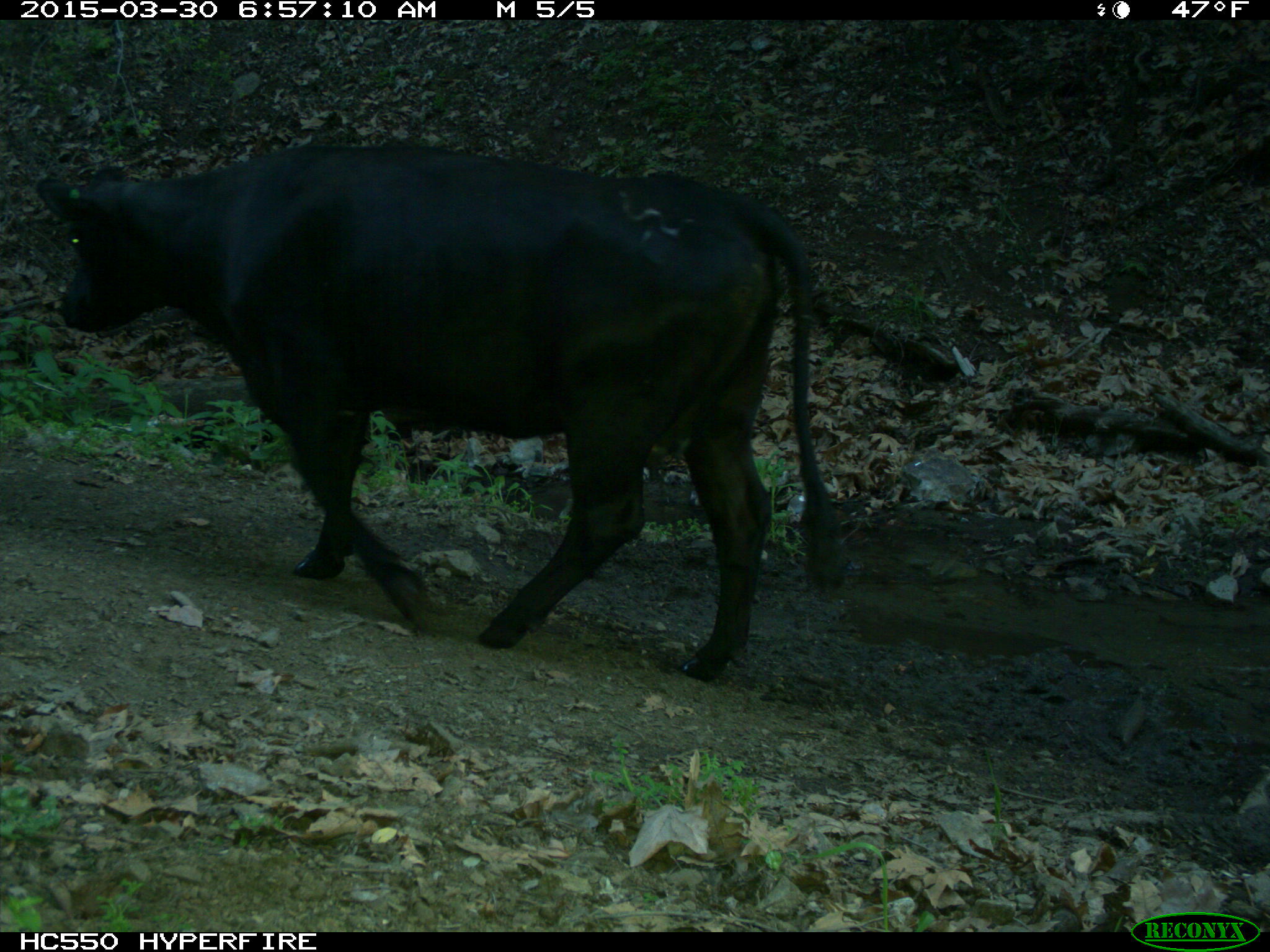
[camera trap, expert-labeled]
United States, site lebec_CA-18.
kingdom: Animalia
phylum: Chordata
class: Mammalia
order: Artiodactyla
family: Bovidae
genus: Bos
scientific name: Bos taurus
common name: domestic cow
Bos taurus (domestic cow).